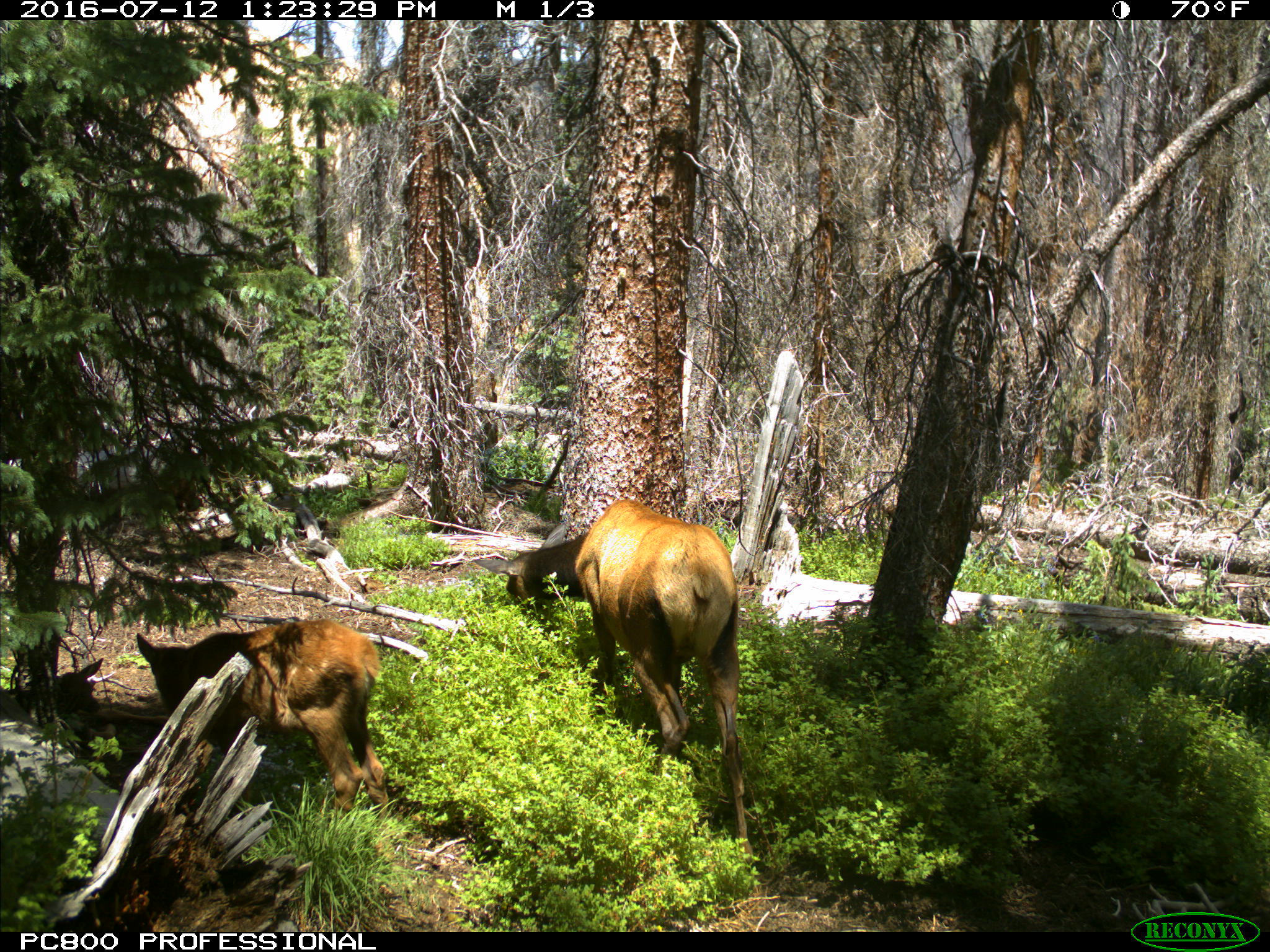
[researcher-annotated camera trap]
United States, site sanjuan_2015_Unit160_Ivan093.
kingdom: Animalia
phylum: Chordata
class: Mammalia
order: Artiodactyla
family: Cervidae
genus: Cervus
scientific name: Cervus elaphus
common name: red deer